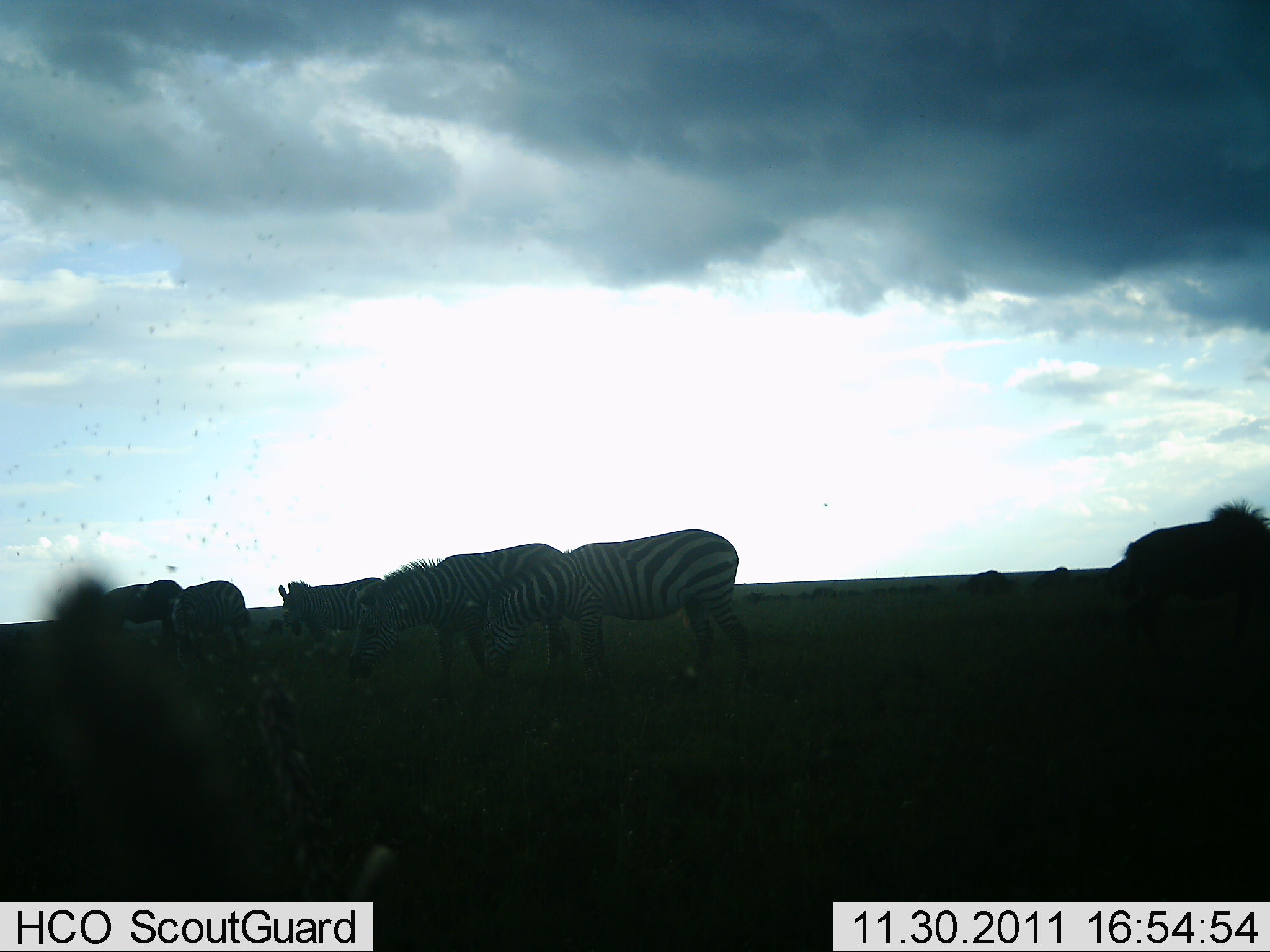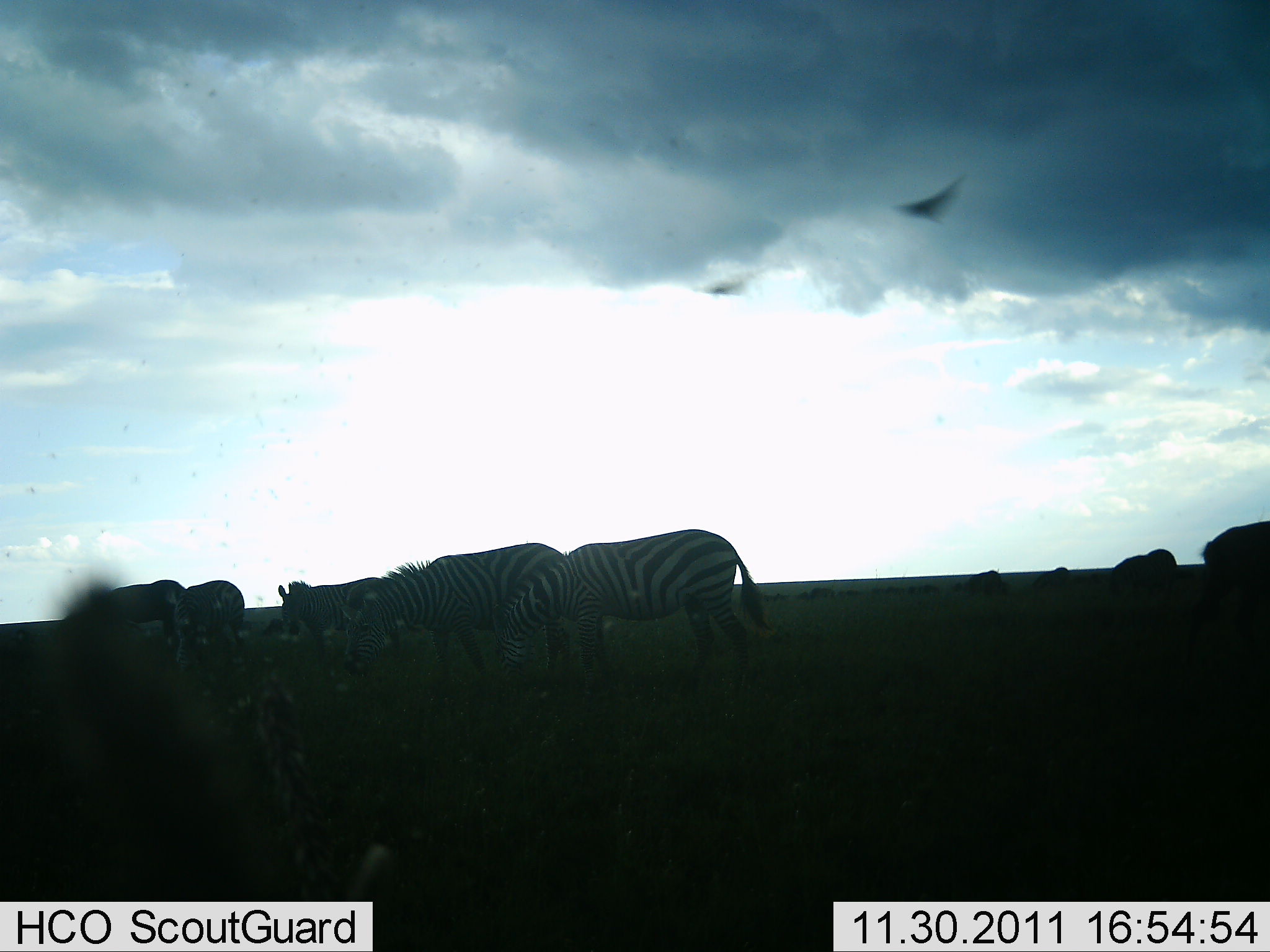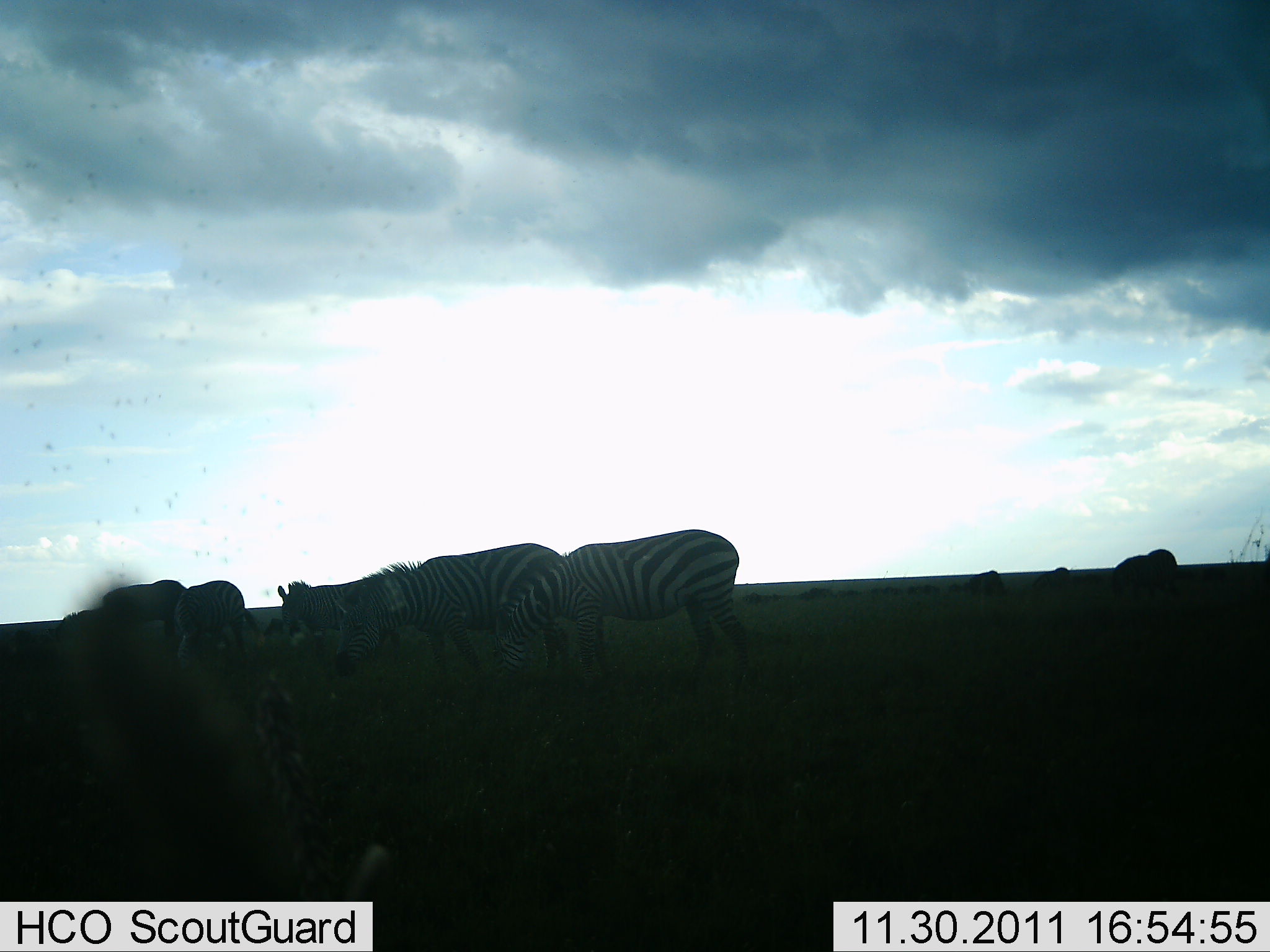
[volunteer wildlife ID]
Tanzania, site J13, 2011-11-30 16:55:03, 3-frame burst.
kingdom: Animalia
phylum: Chordata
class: Mammalia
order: Perissodactyla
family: Equidae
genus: Equus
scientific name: Equus quagga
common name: plains zebra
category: zebra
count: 5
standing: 59%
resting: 0%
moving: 29%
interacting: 6%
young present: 0%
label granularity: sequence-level